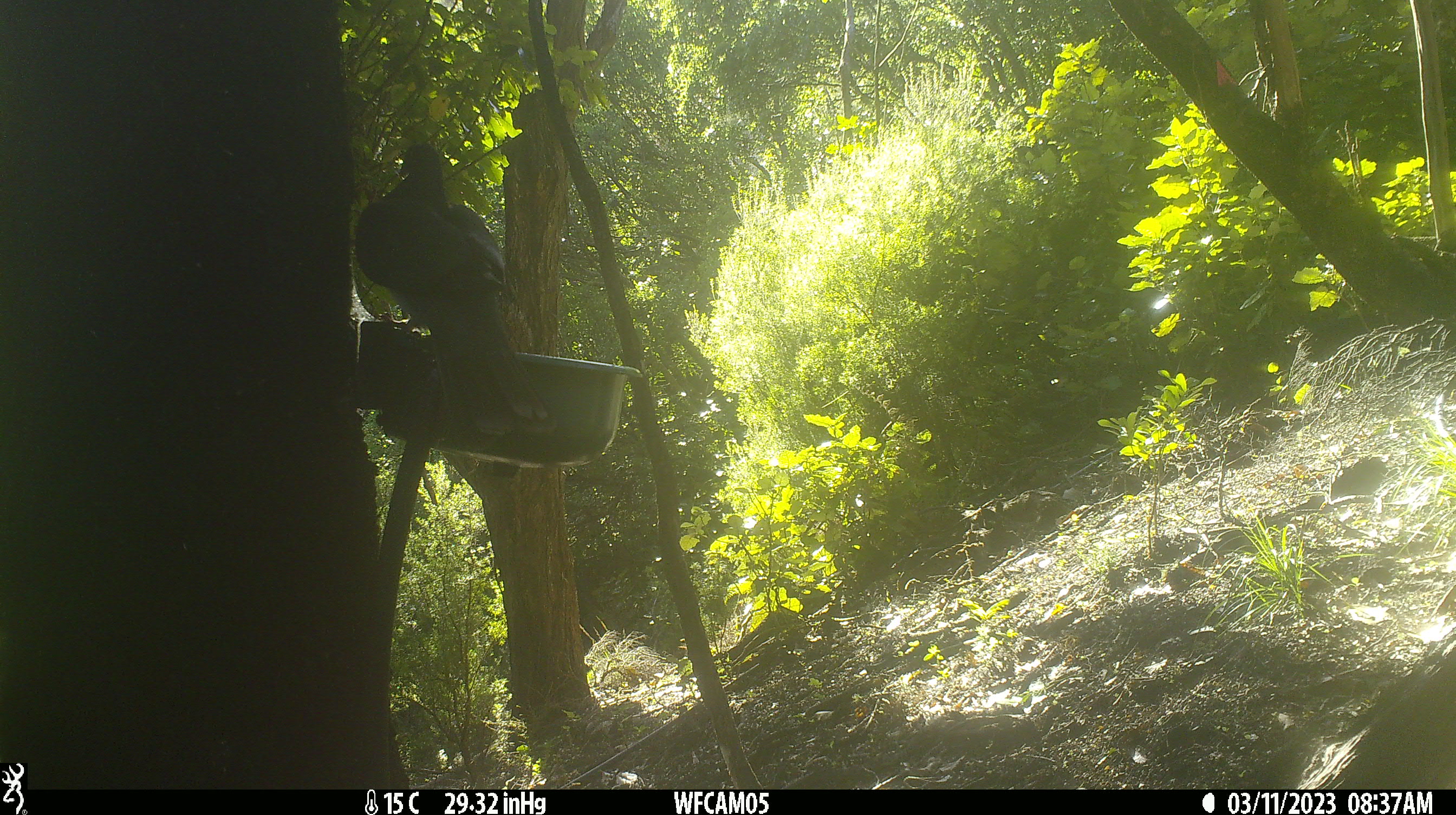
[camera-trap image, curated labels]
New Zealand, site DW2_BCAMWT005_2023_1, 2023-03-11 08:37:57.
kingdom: Animalia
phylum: Chordata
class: Aves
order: Columbiformes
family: Columbidae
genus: Hemiphaga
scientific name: Hemiphaga novaeseelandiae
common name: new zealand pigeon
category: kereru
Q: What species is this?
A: Kereru (new zealand pigeon) (Hemiphaga novaeseelandiae).